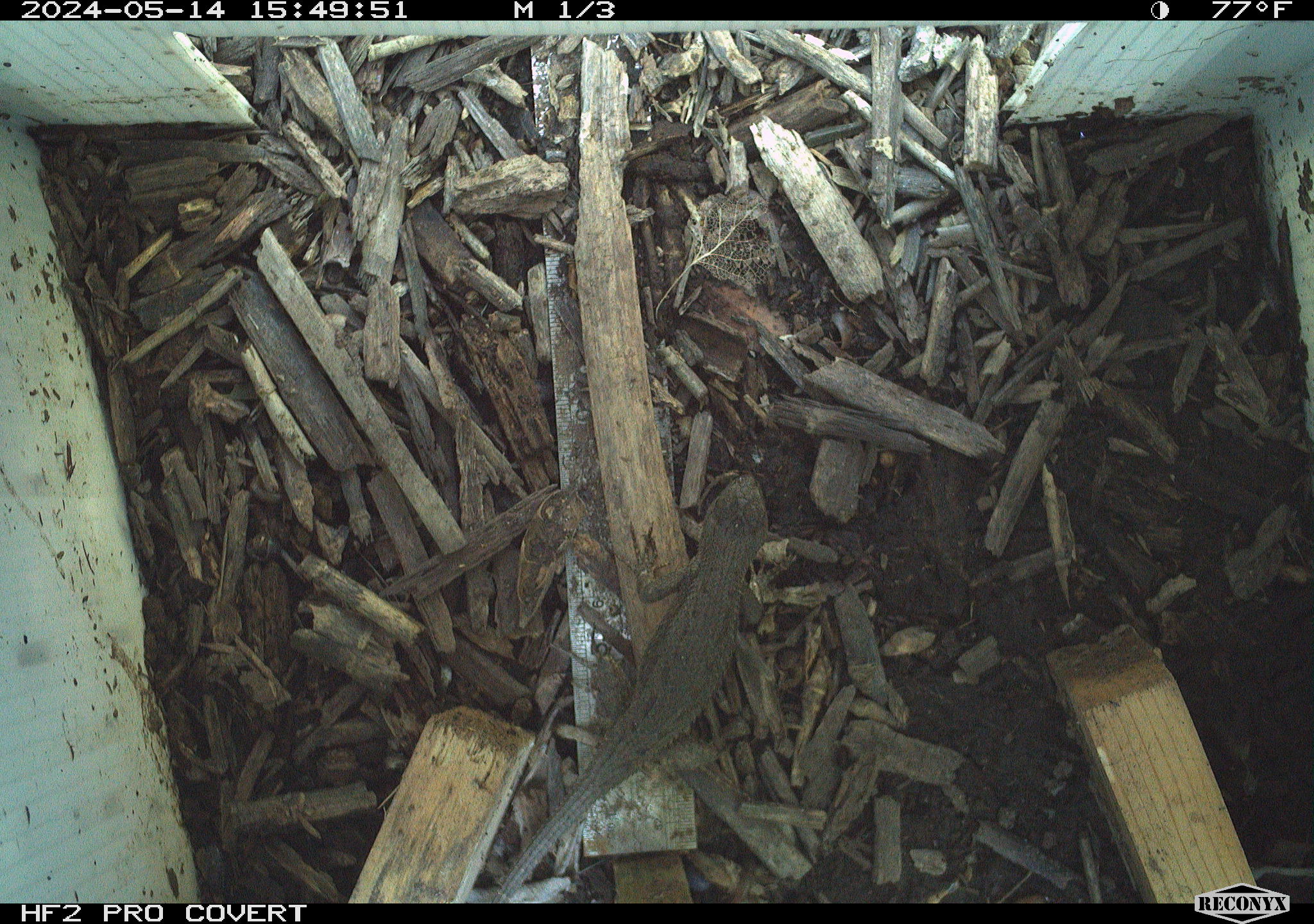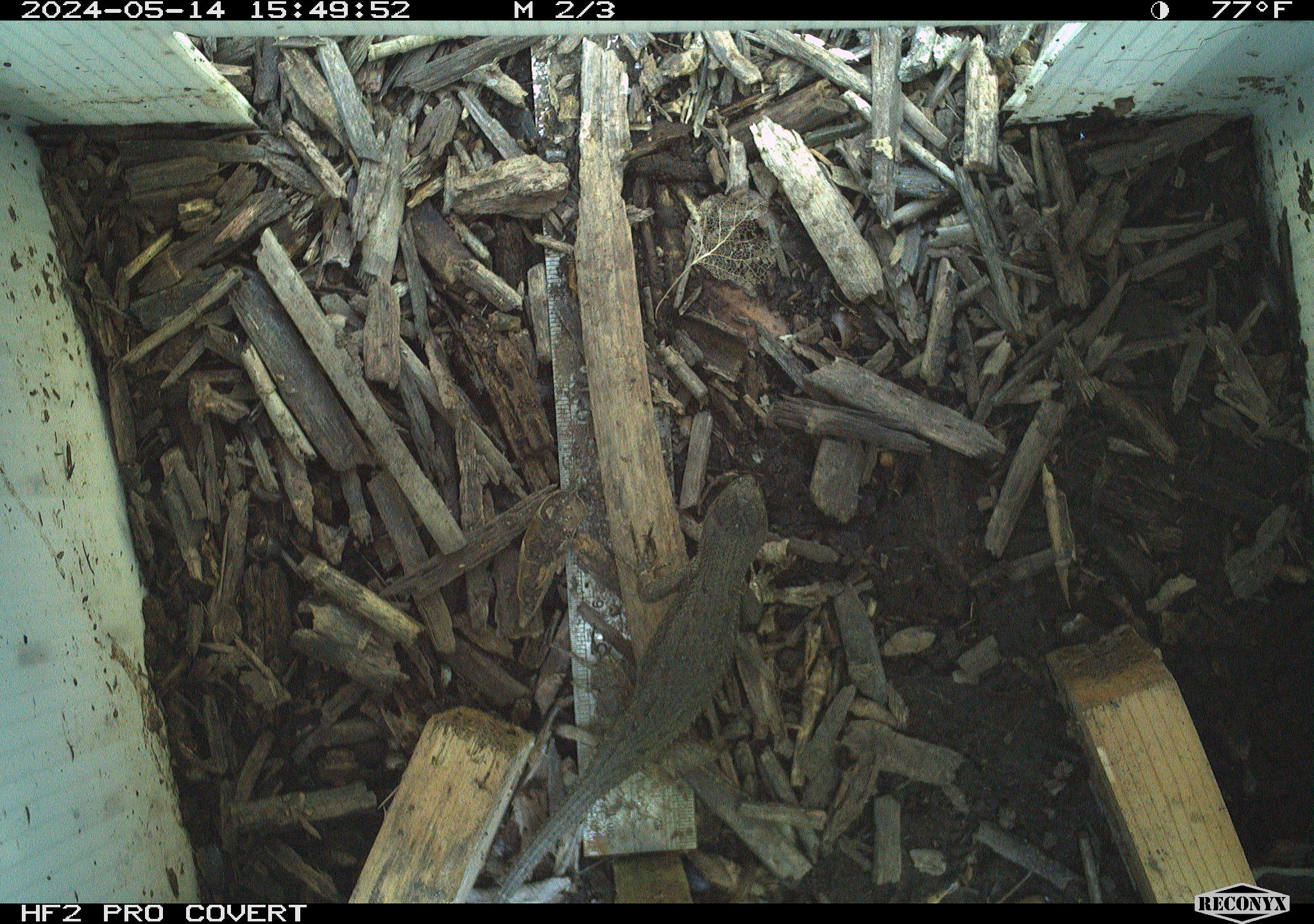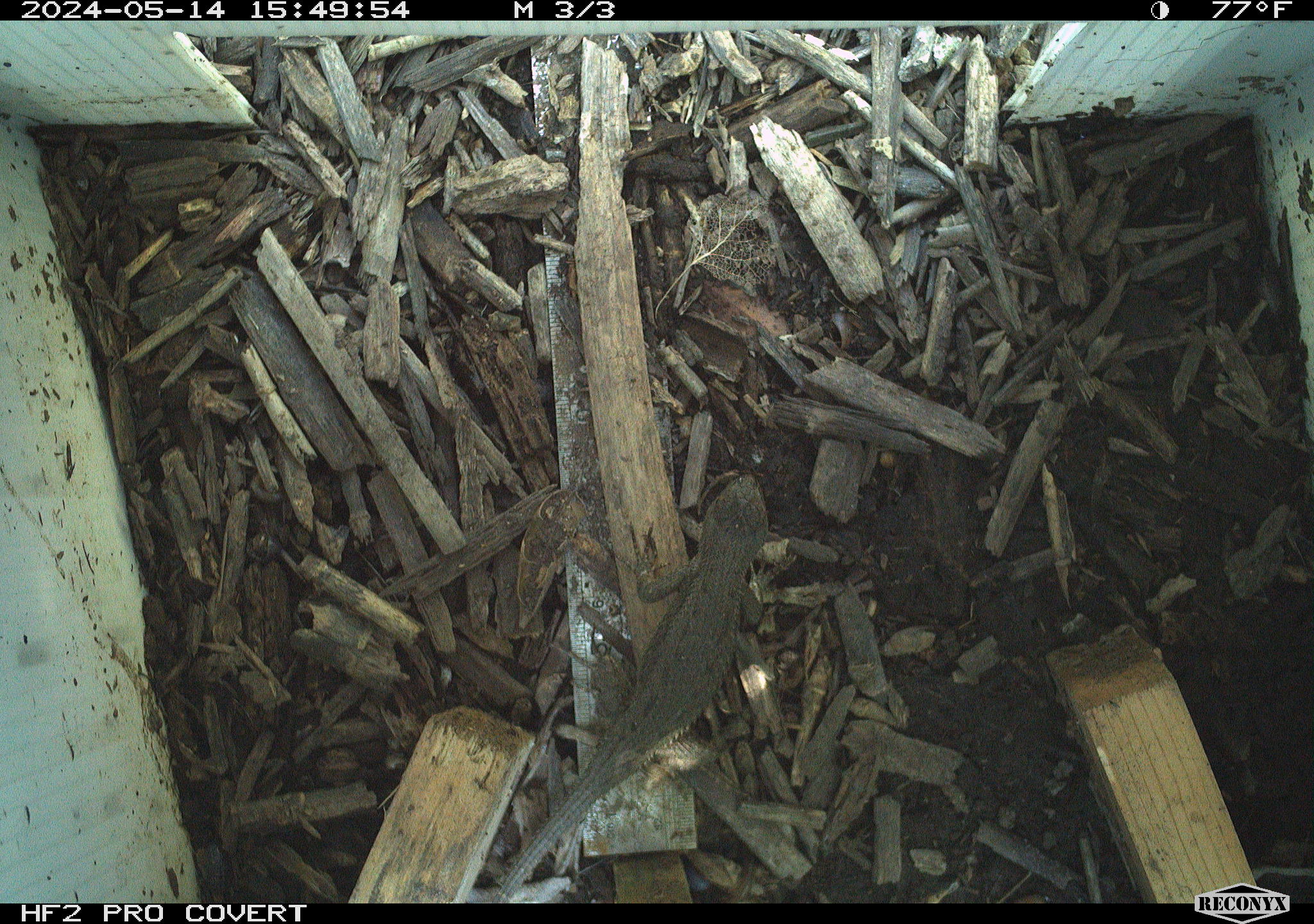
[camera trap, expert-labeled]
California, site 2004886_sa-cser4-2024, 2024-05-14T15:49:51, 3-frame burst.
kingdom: Animalia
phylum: Chordata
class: Reptilia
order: Squamata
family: Phrynosomatidae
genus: Sceloporus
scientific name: Sceloporus occidentalis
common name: western fence lizard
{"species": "western fence lizard (Sceloporus occidentalis)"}